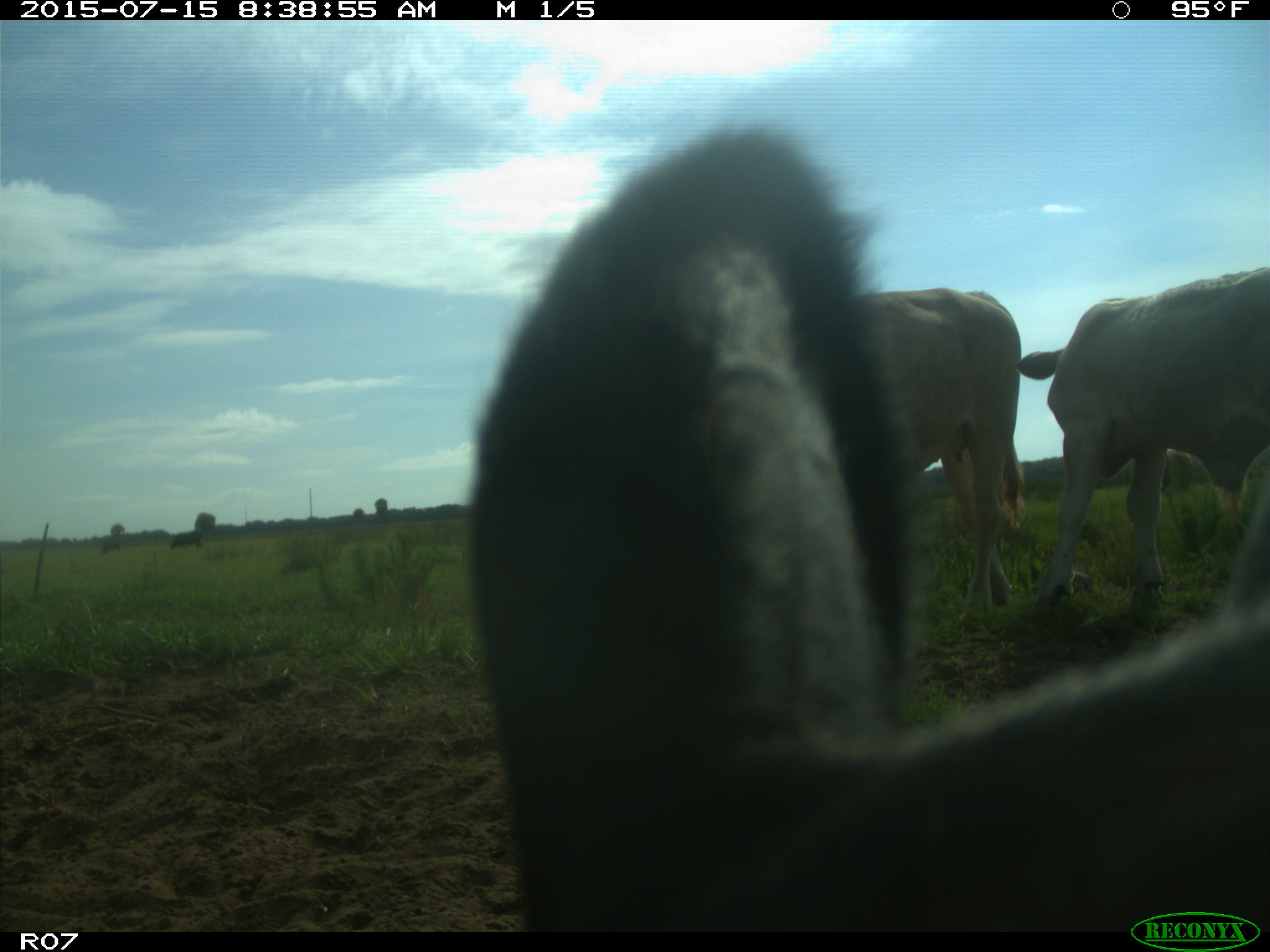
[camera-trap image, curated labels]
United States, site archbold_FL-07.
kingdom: Animalia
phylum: Chordata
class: Mammalia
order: Artiodactyla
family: Bovidae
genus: Bos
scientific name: Bos taurus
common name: domestic cow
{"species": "Bos taurus (domestic cow)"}